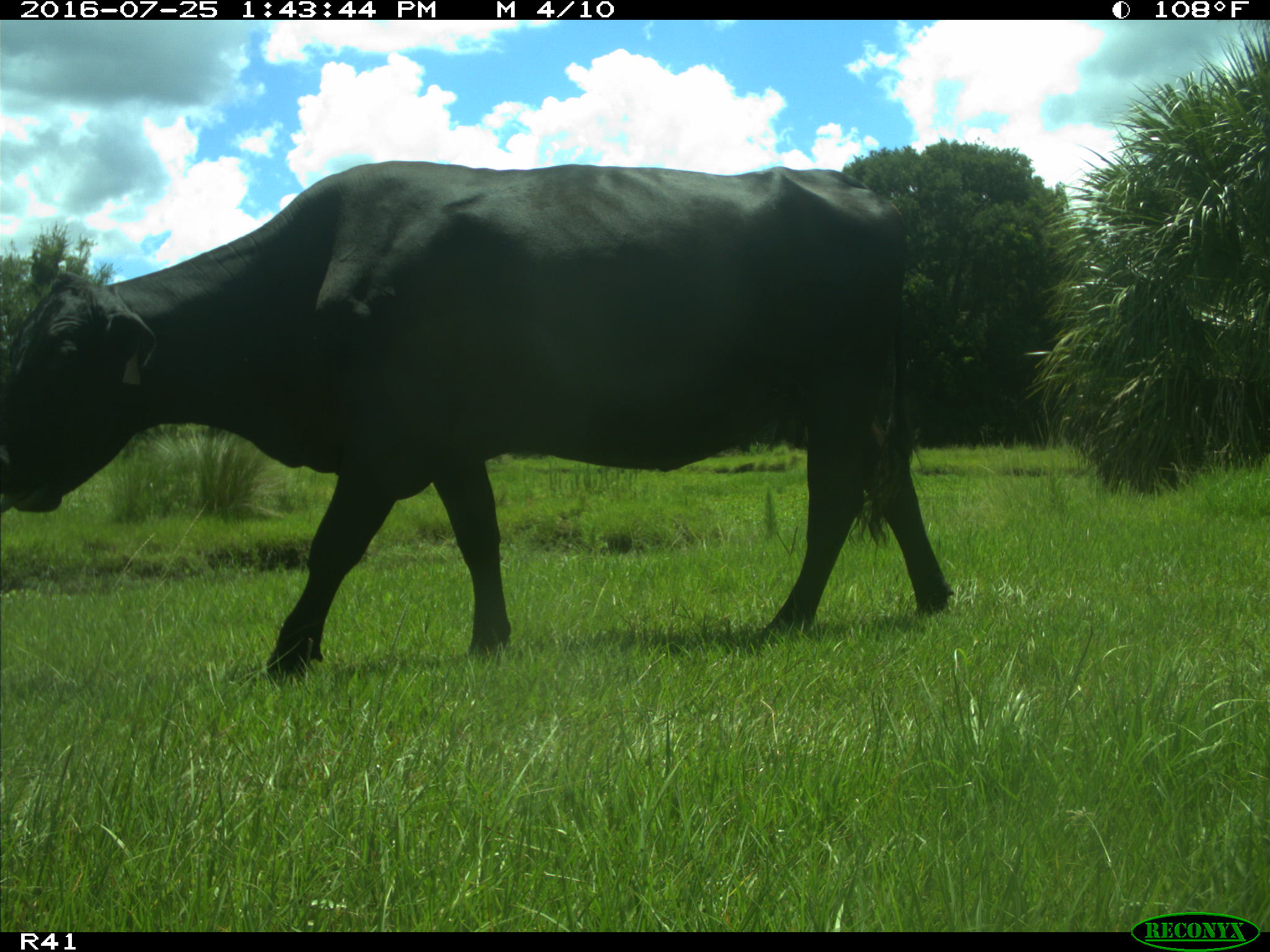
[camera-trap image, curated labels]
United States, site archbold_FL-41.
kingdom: Animalia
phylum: Chordata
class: Mammalia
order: Artiodactyla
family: Bovidae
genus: Bos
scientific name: Bos taurus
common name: domestic cow